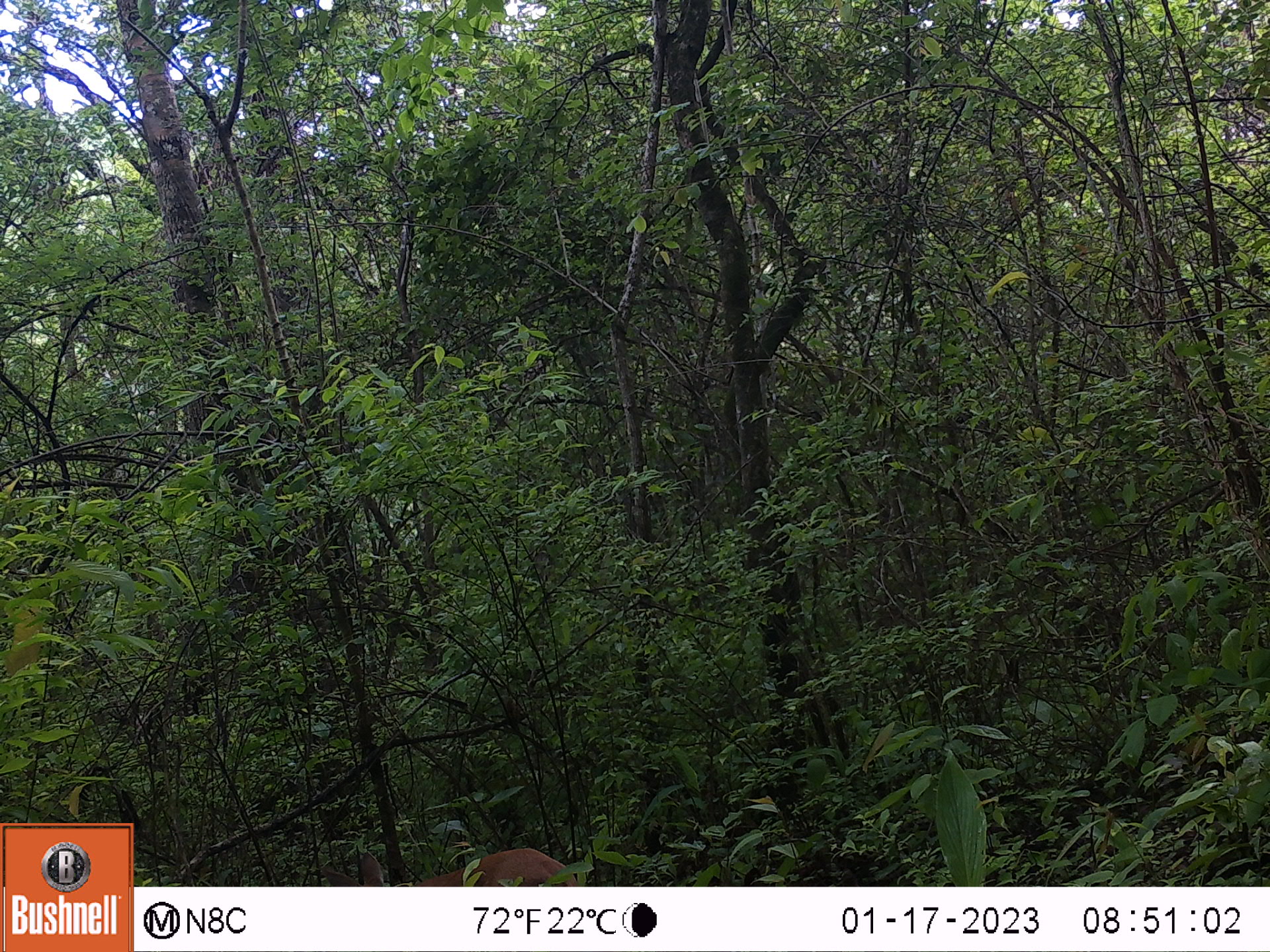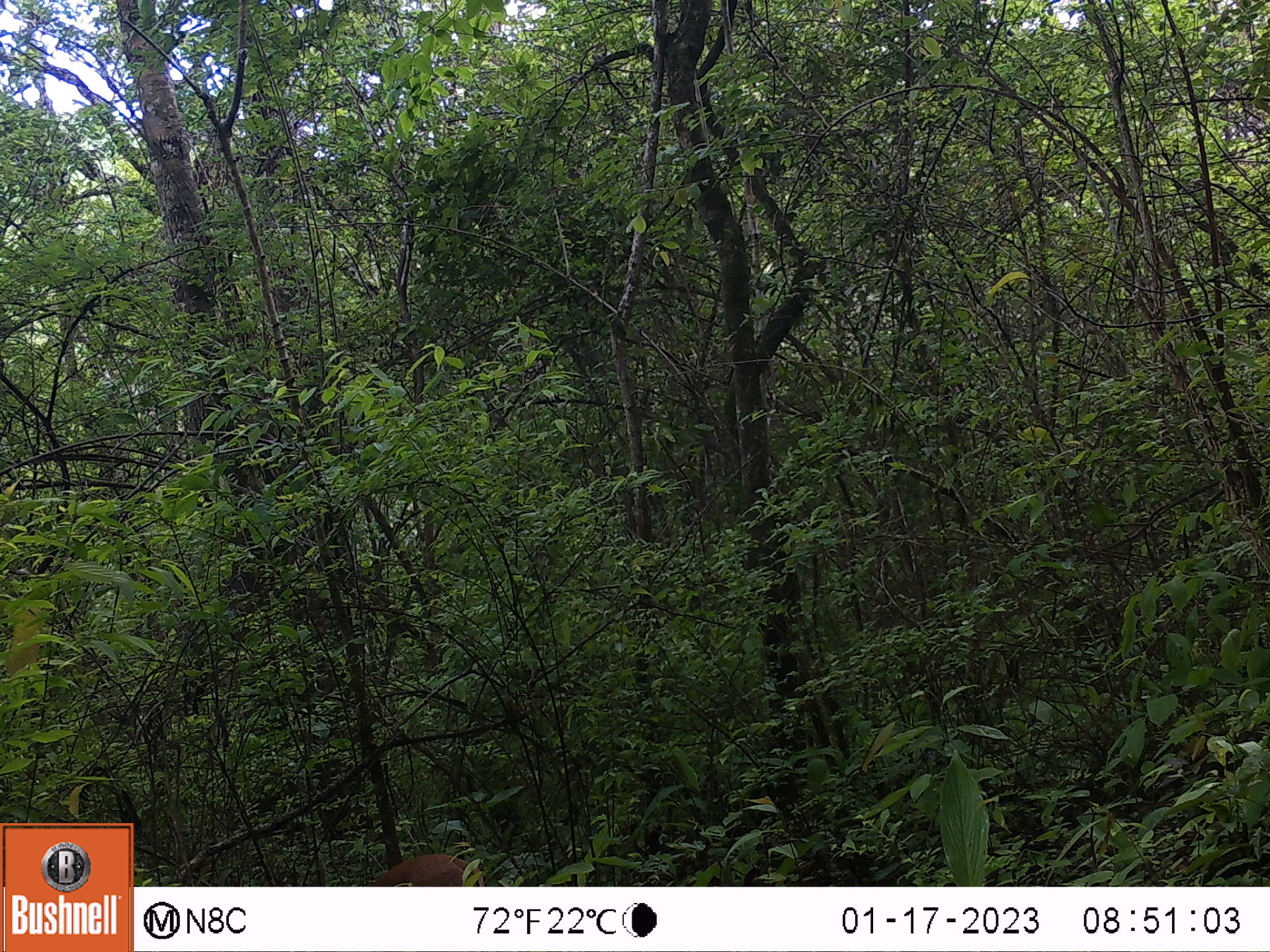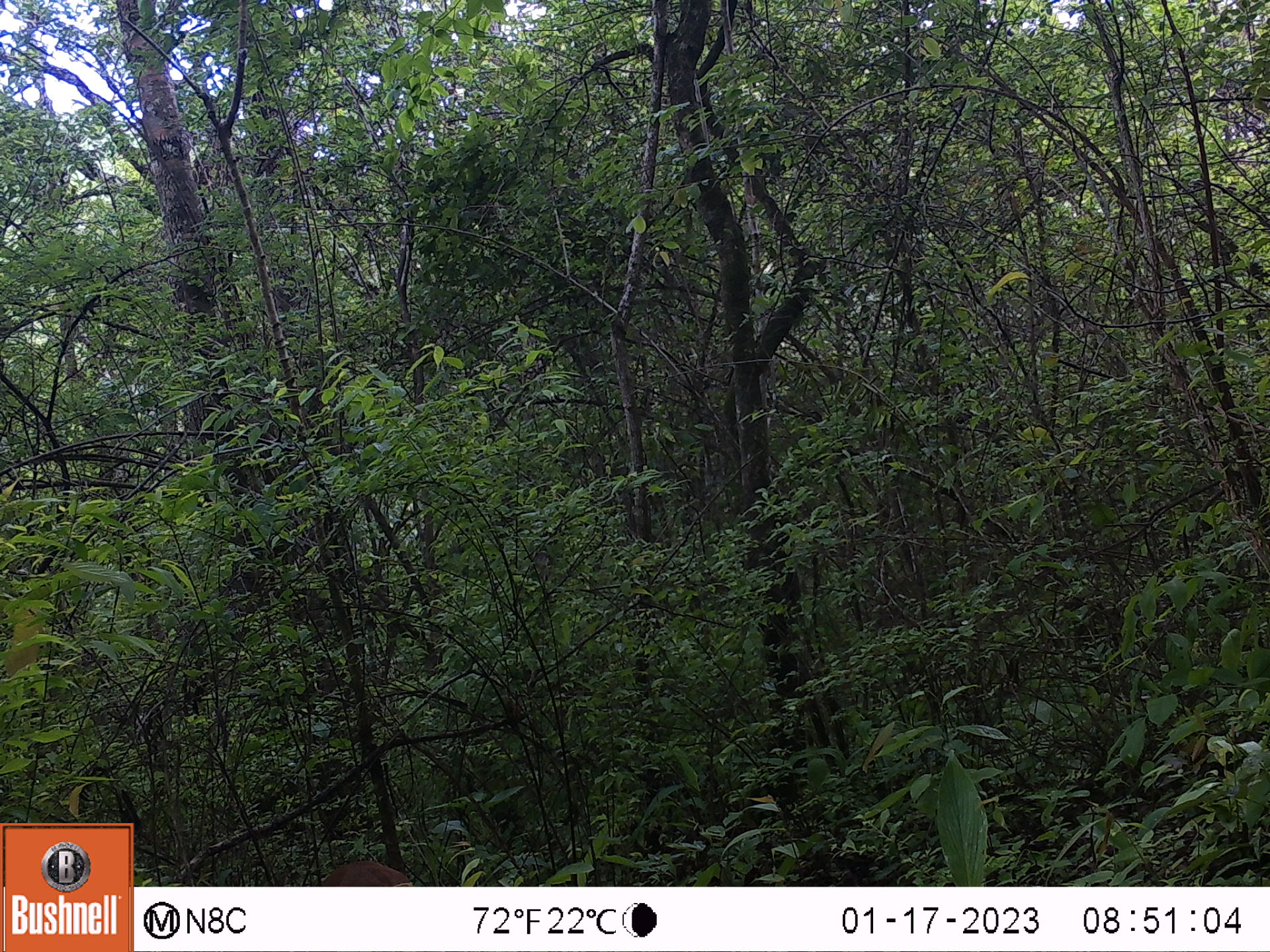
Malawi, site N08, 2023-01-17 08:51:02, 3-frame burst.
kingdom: Animalia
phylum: Chordata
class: Mammalia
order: Artiodactyla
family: Bovidae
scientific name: Antilopinae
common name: small antelope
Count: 1.